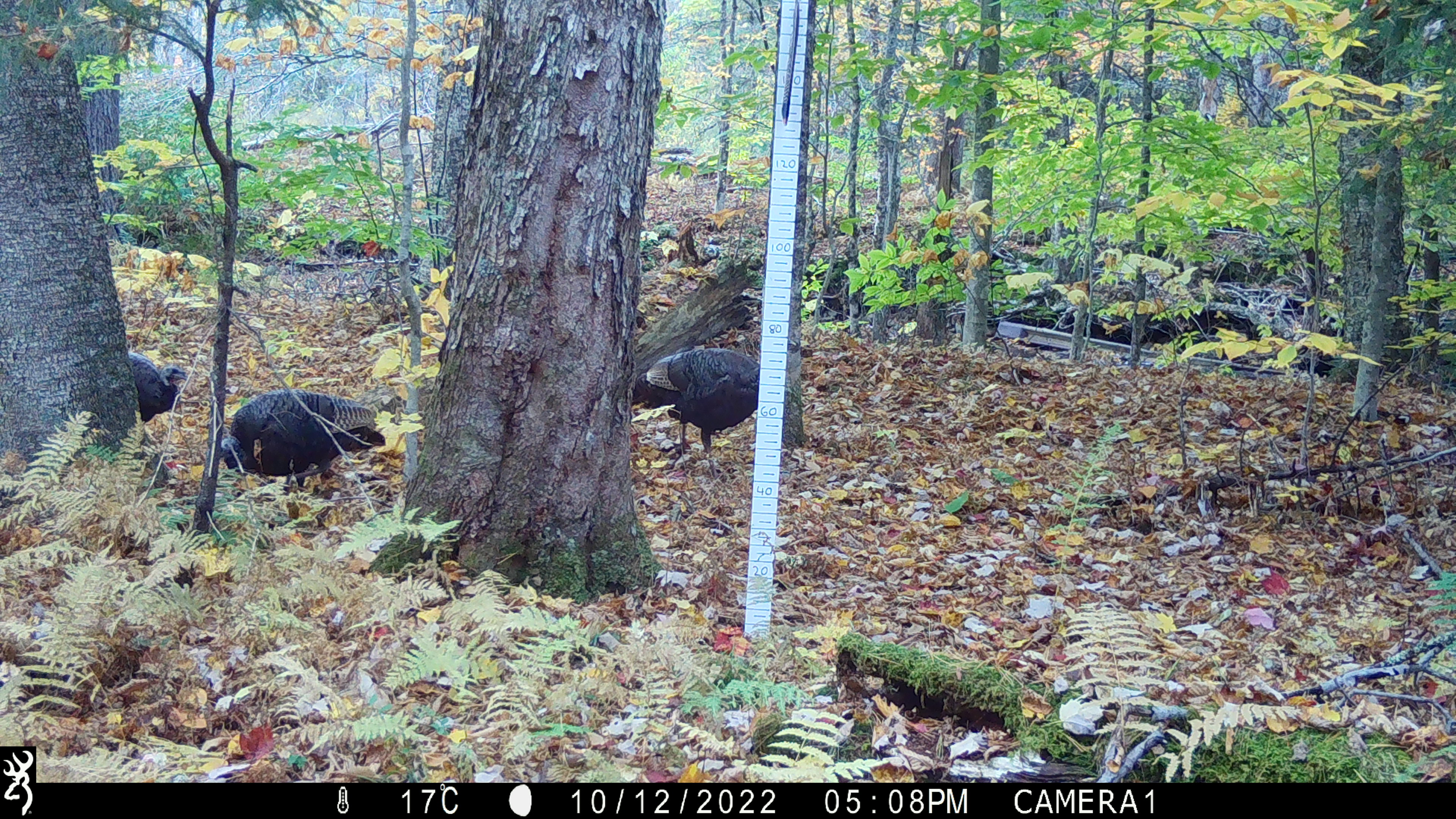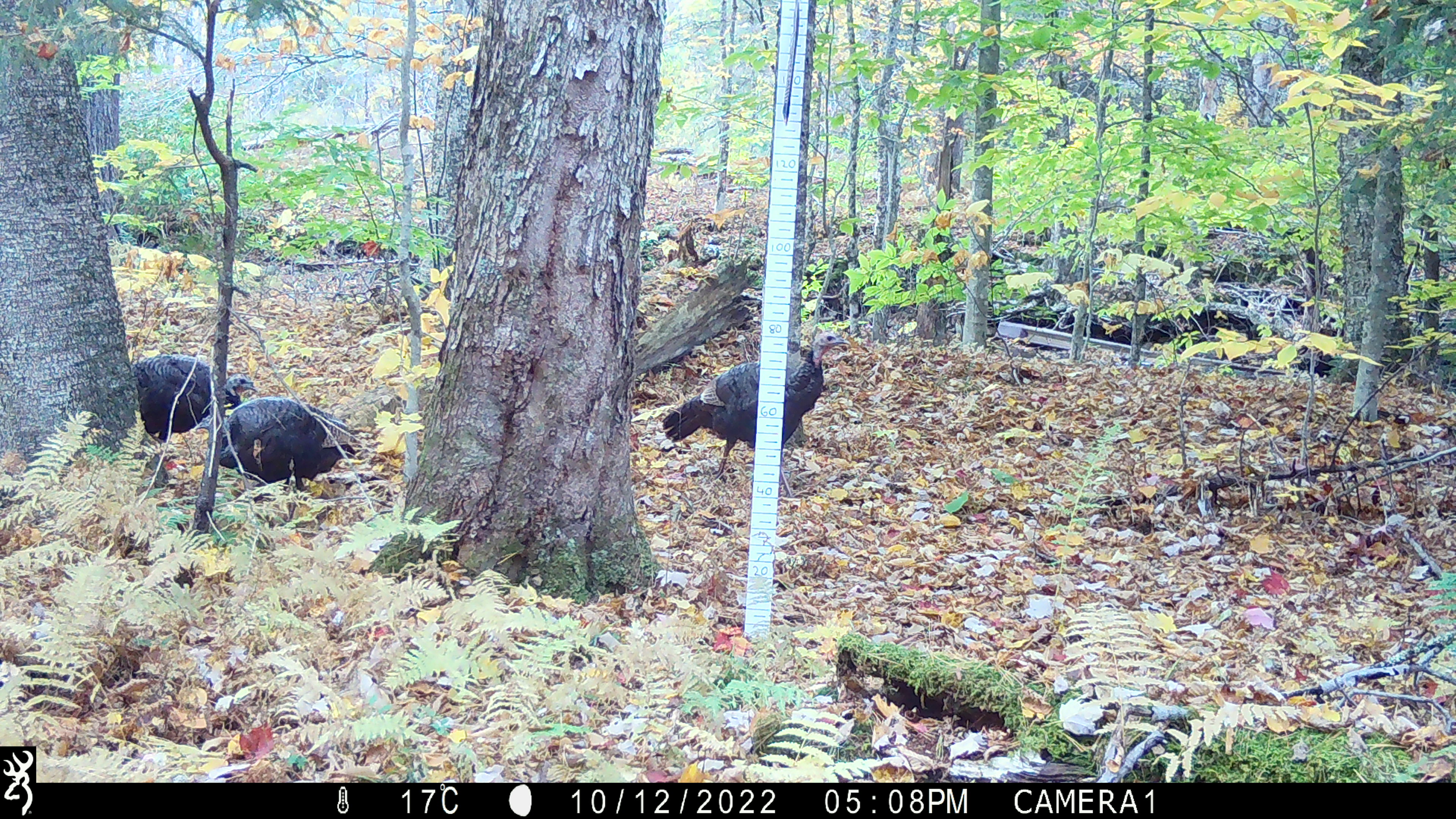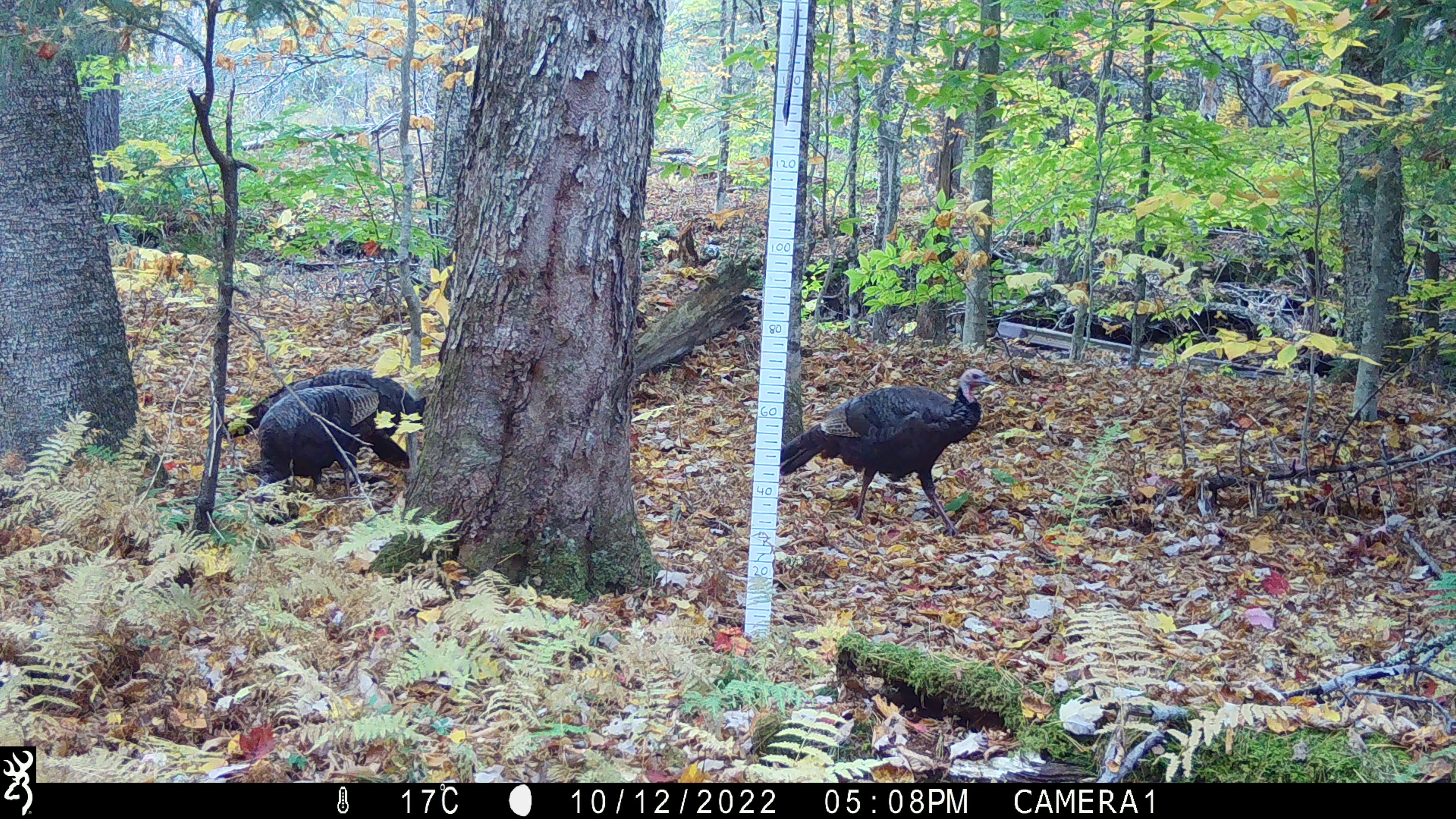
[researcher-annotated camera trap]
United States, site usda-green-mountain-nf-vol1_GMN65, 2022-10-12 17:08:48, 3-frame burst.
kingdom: Animalia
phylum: Chordata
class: Aves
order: Galliformes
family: Phasianidae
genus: Meleagris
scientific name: Meleagris gallopavo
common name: wild turkey